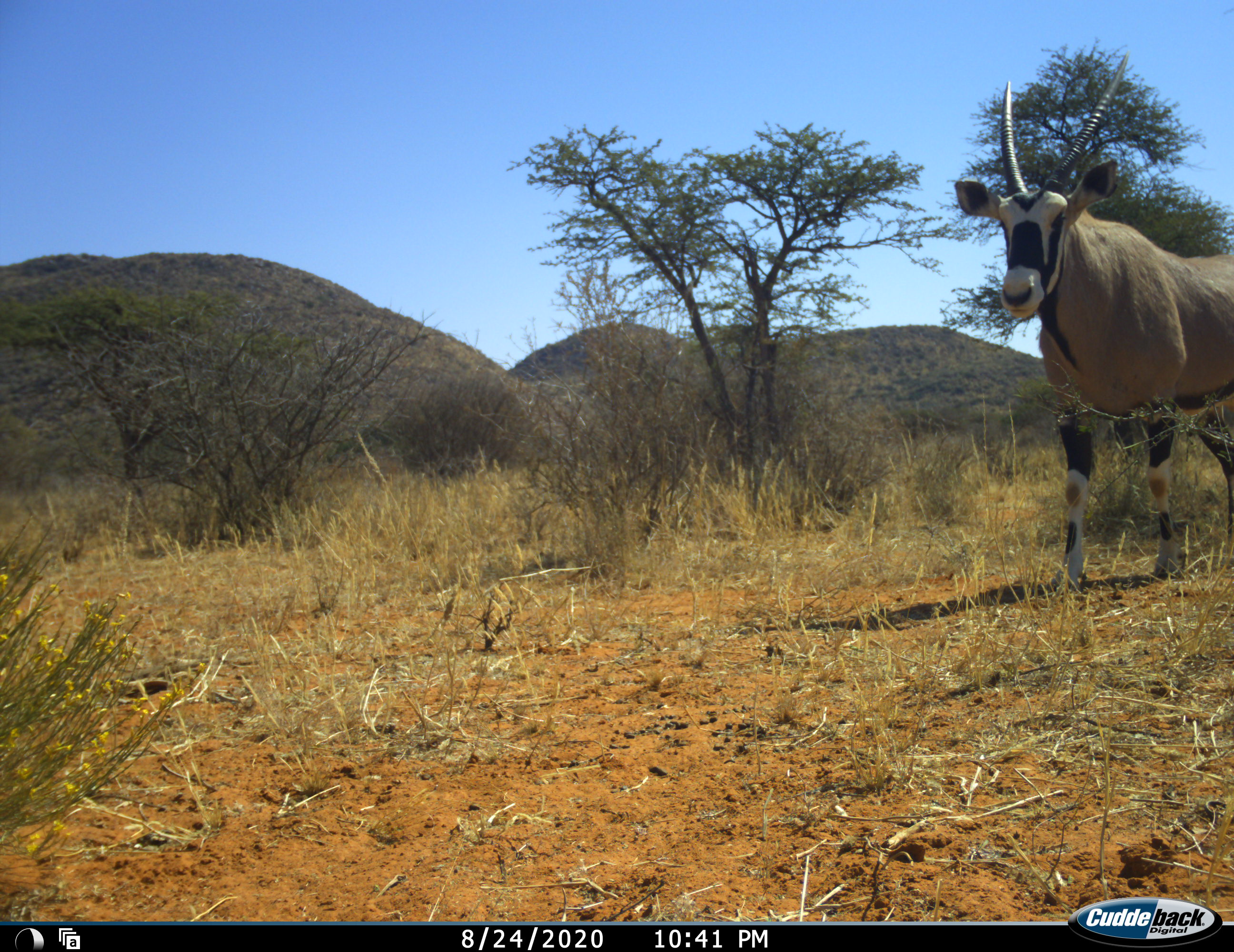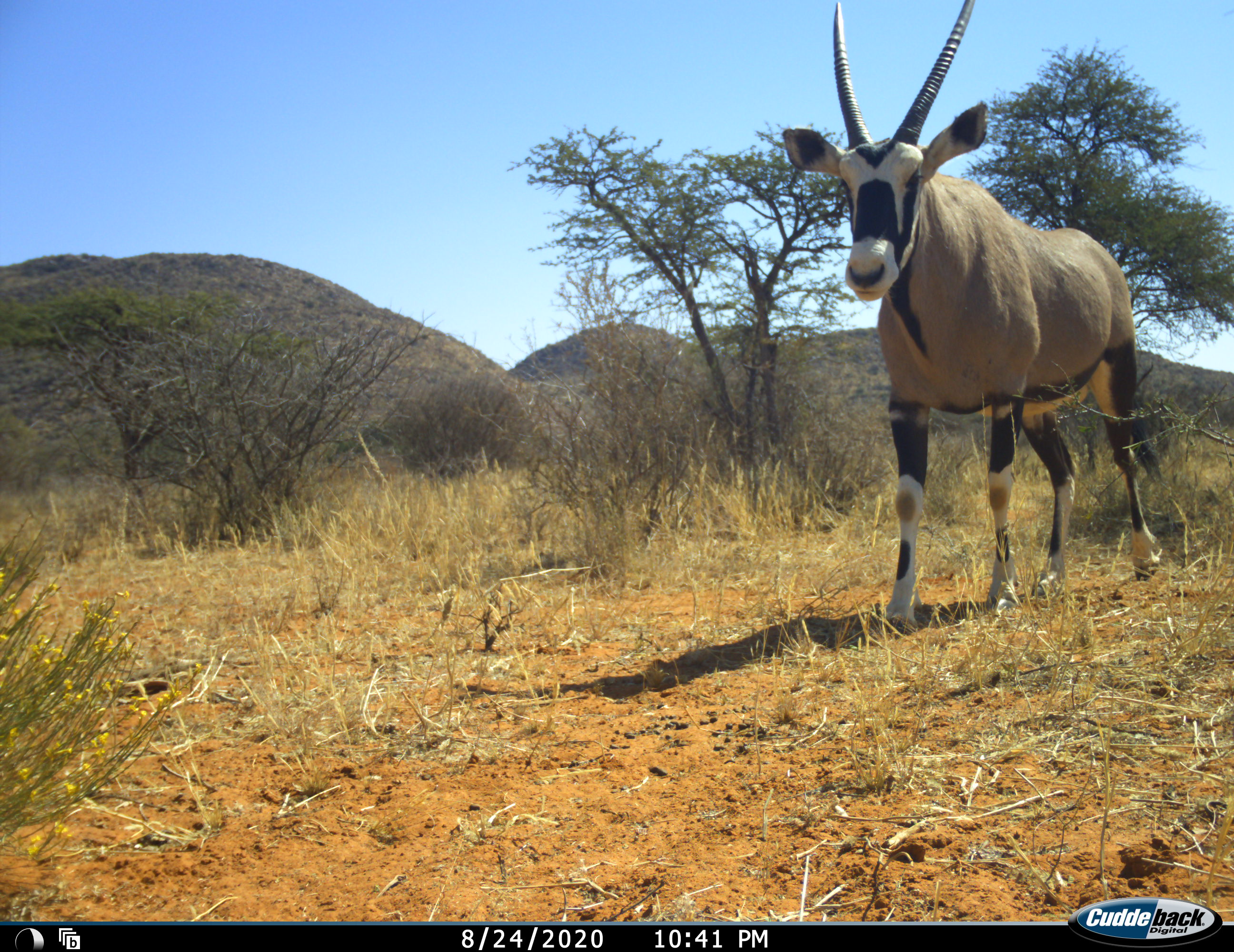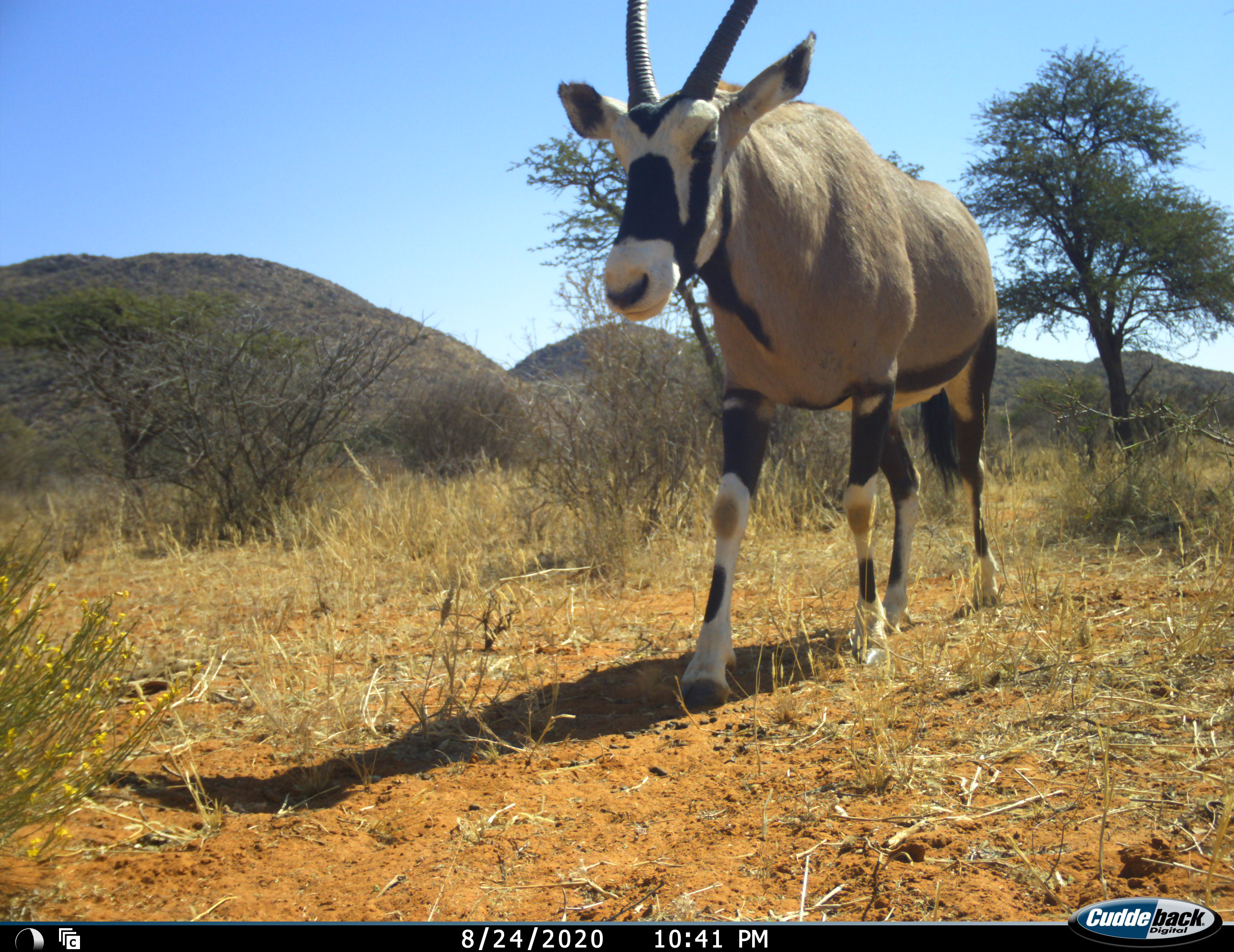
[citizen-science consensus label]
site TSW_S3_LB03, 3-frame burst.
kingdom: Animalia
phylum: Chordata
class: Mammalia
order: Artiodactyla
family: Bovidae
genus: Oryx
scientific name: Oryx gazella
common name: gemsbok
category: oryx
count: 1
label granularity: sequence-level